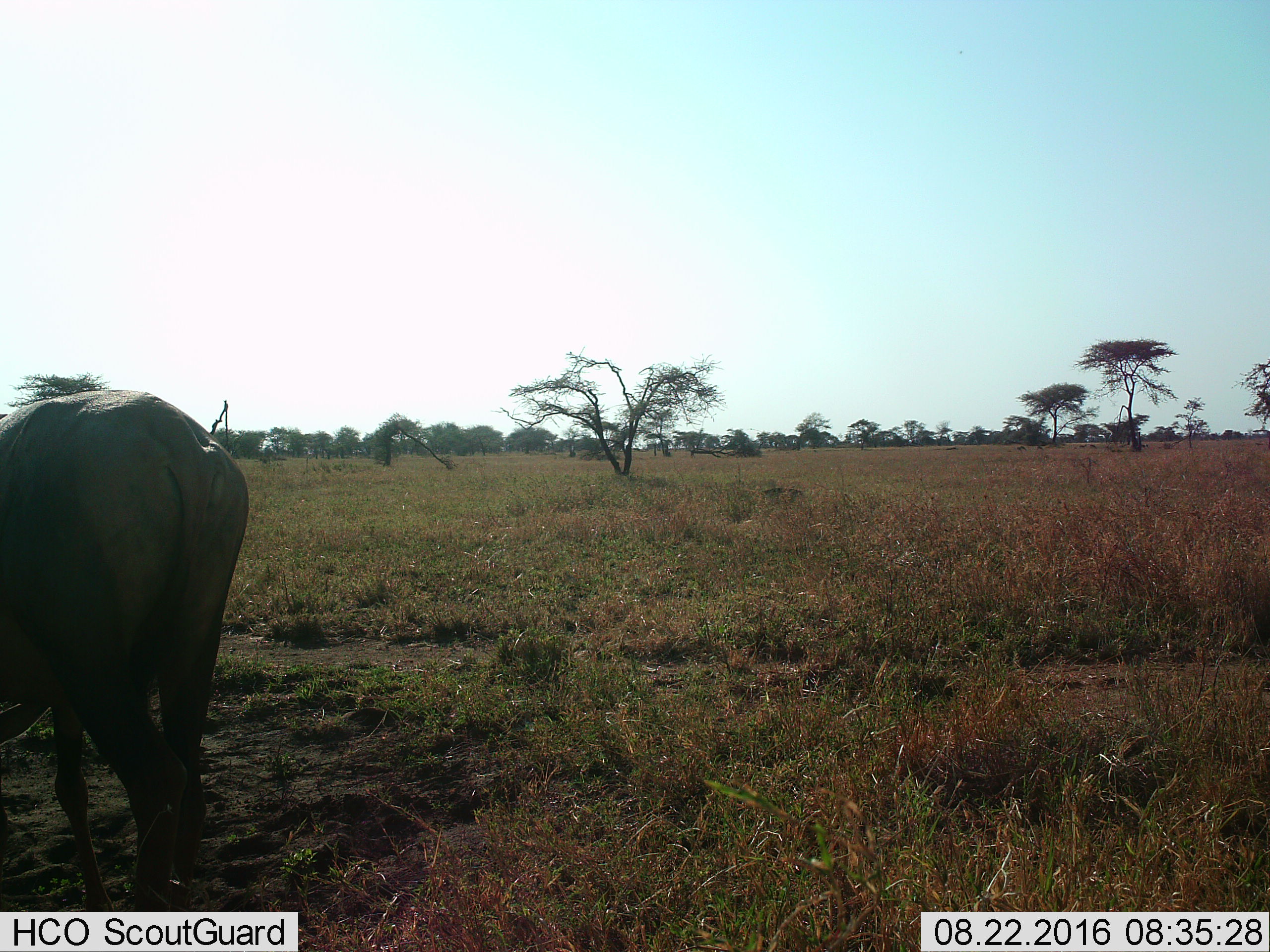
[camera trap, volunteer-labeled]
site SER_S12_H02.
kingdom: Animalia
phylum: Chordata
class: Mammalia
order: Artiodactyla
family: Bovidae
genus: Connochaetes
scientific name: Connochaetes taurinus taurinus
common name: blue wildebeest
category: wildebeestblue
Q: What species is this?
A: Wildebeestblue (blue wildebeest) (Connochaetes taurinus taurinus).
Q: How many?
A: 1.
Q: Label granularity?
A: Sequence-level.